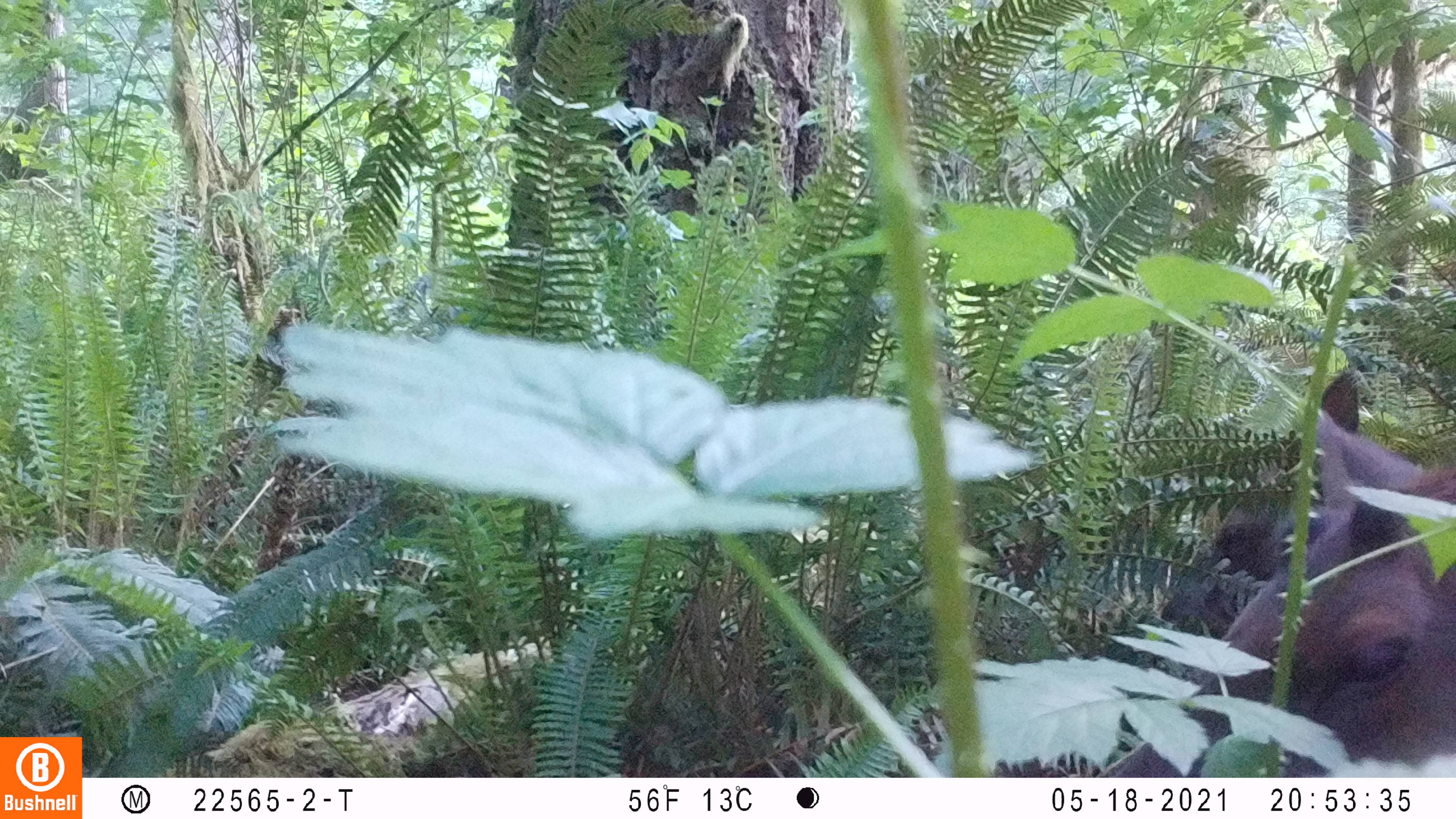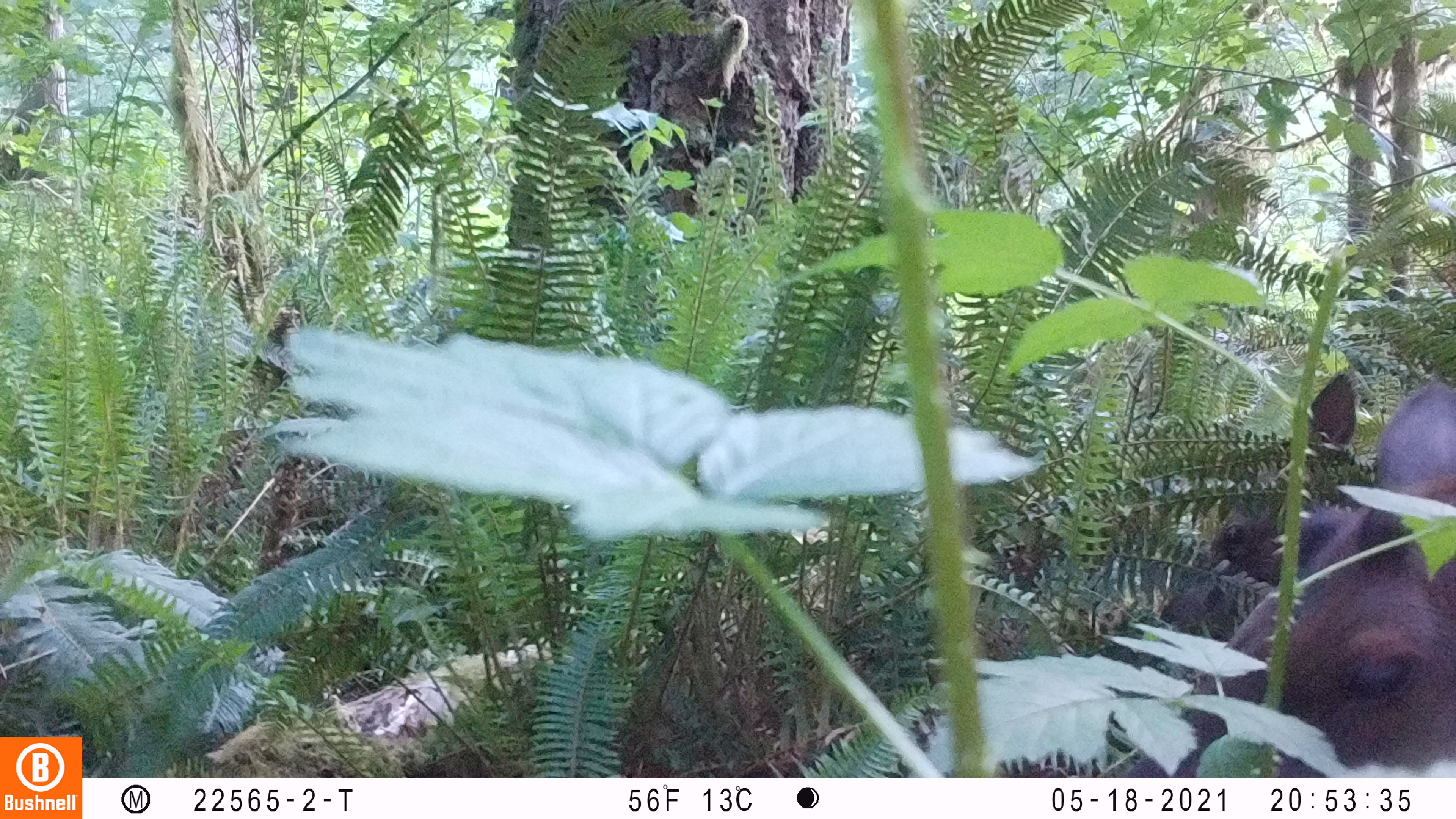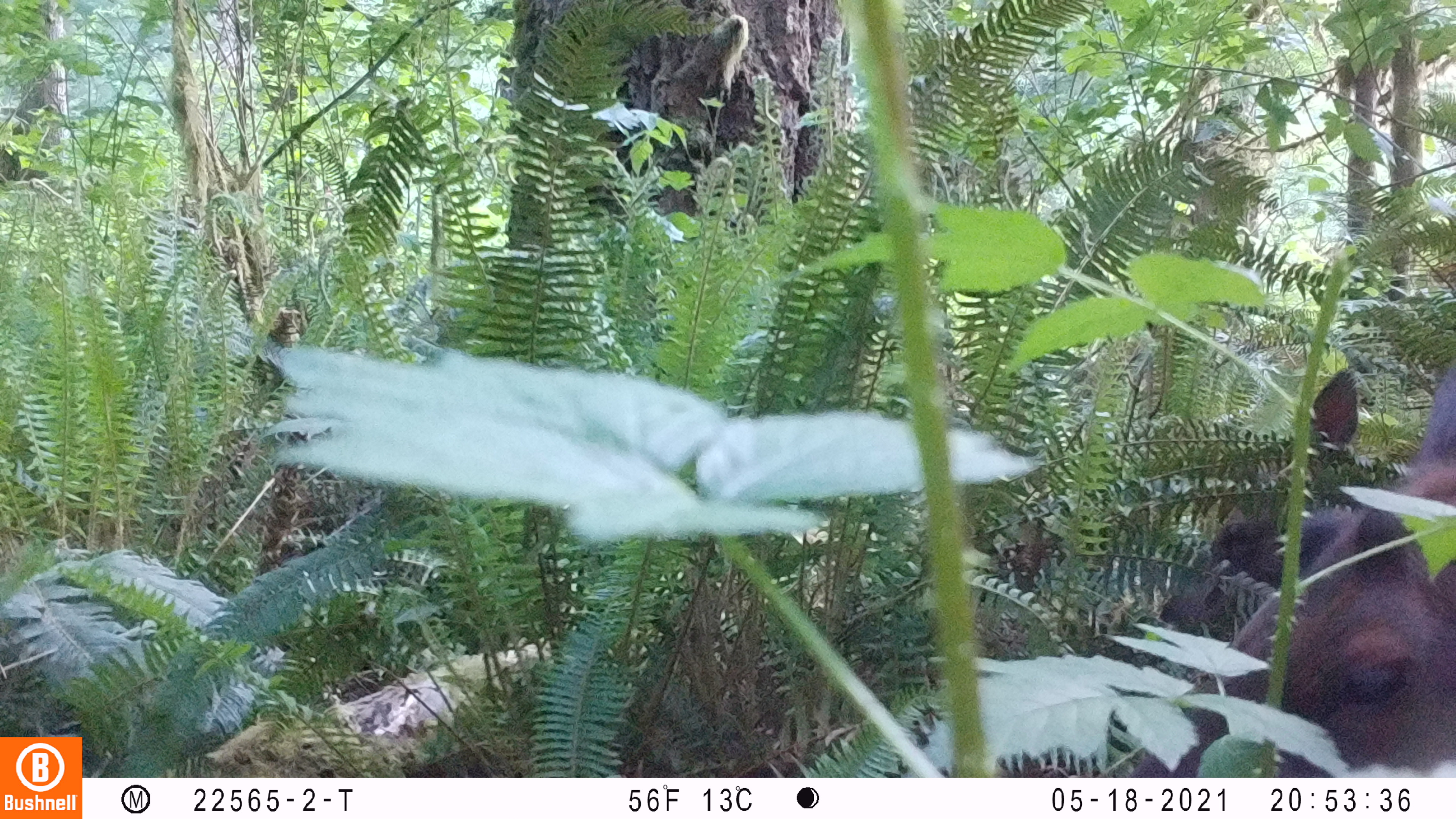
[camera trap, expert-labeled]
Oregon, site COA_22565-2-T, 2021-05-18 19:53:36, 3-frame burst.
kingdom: Animalia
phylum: Chordata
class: Mammalia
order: Artiodactyla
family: Cervidae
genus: Cervus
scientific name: Cervus canadensis roosevelti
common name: roosevelt elk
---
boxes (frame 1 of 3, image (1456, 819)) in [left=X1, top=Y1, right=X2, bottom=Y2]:
roosevelt elk: [left=1223, top=367, right=1450, bottom=741]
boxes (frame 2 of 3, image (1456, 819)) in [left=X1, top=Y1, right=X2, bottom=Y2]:
roosevelt elk: [left=1223, top=372, right=1455, bottom=720]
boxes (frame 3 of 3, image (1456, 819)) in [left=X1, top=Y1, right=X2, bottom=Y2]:
roosevelt elk: [left=1236, top=360, right=1454, bottom=749]